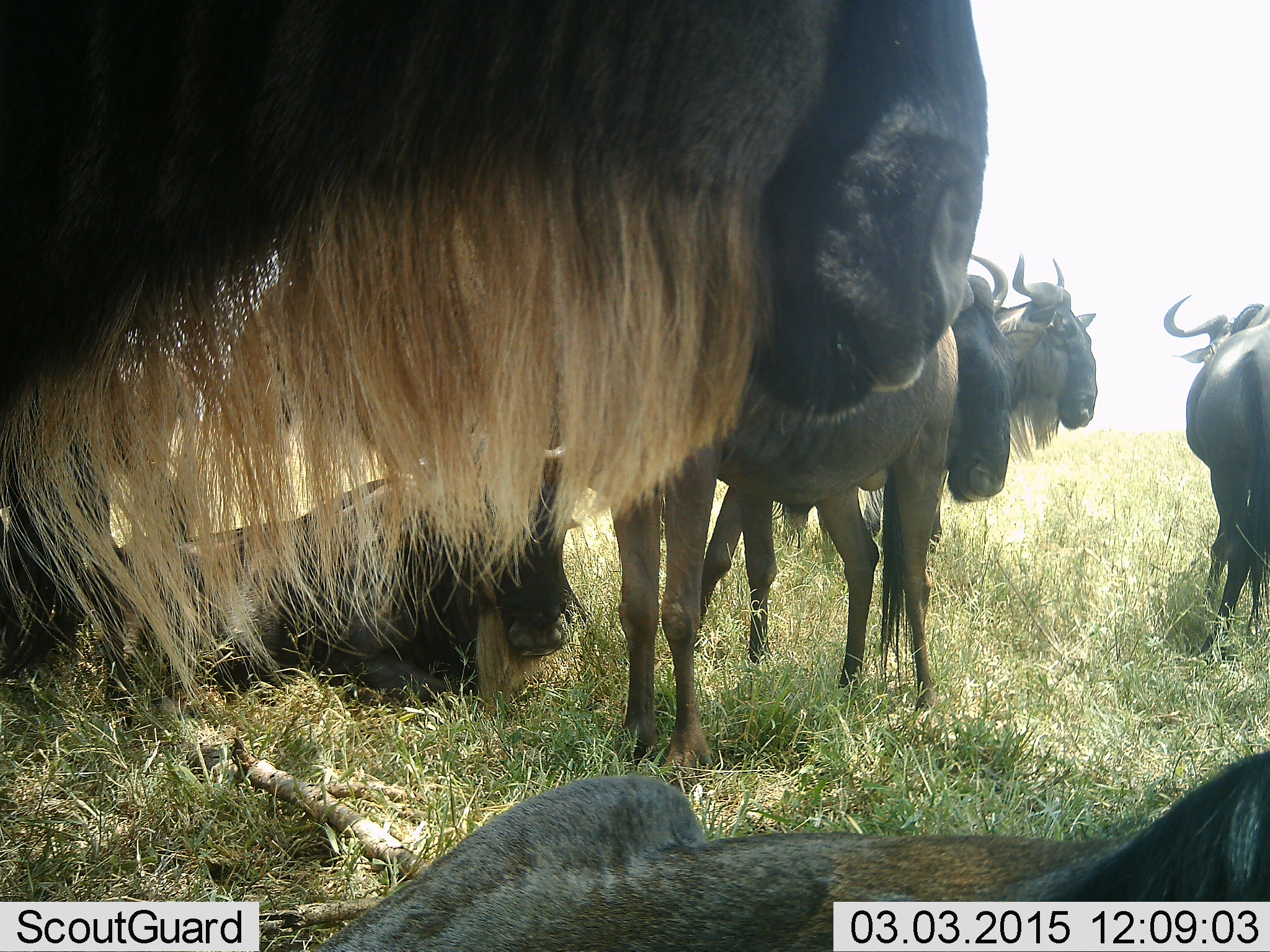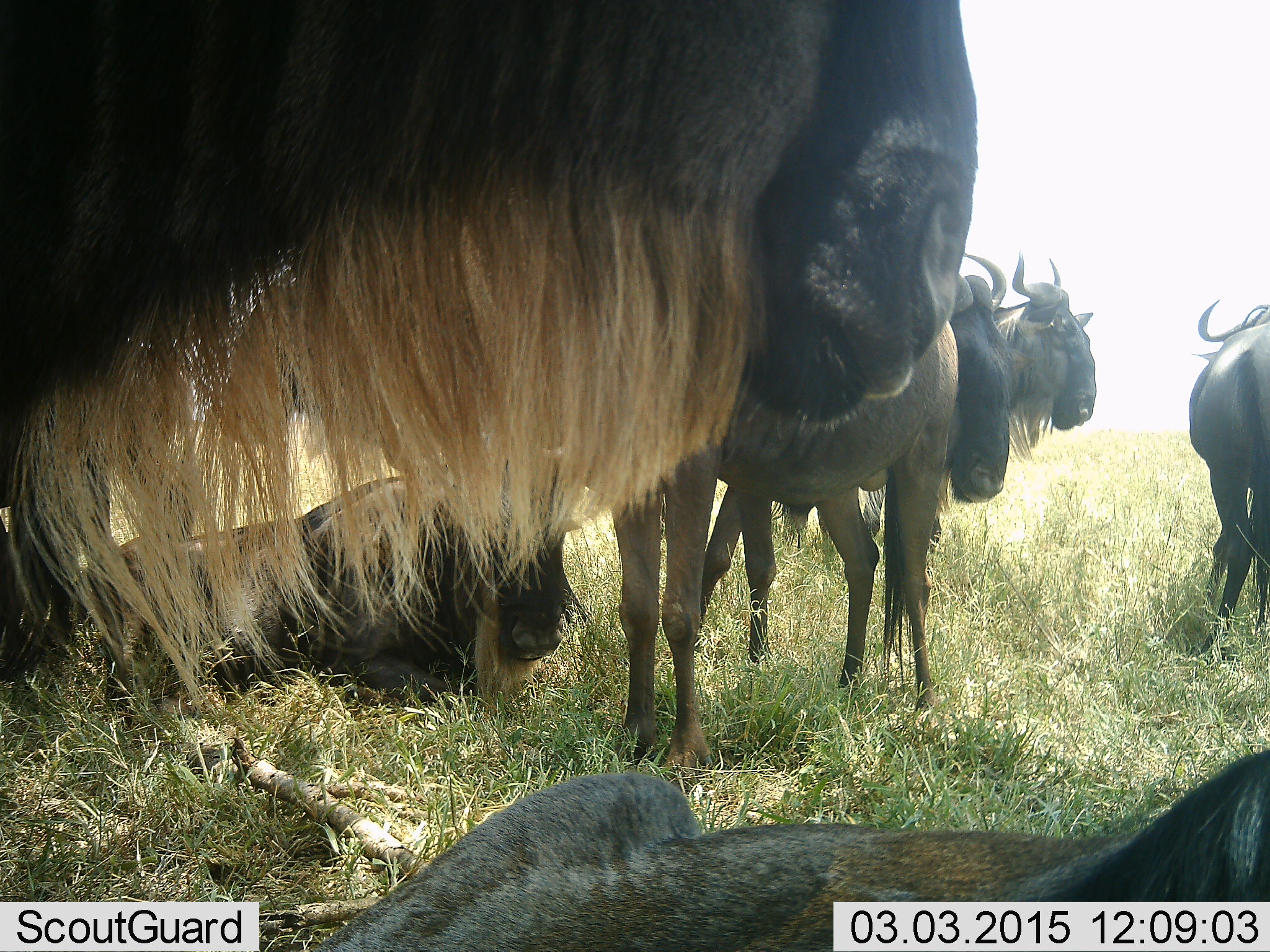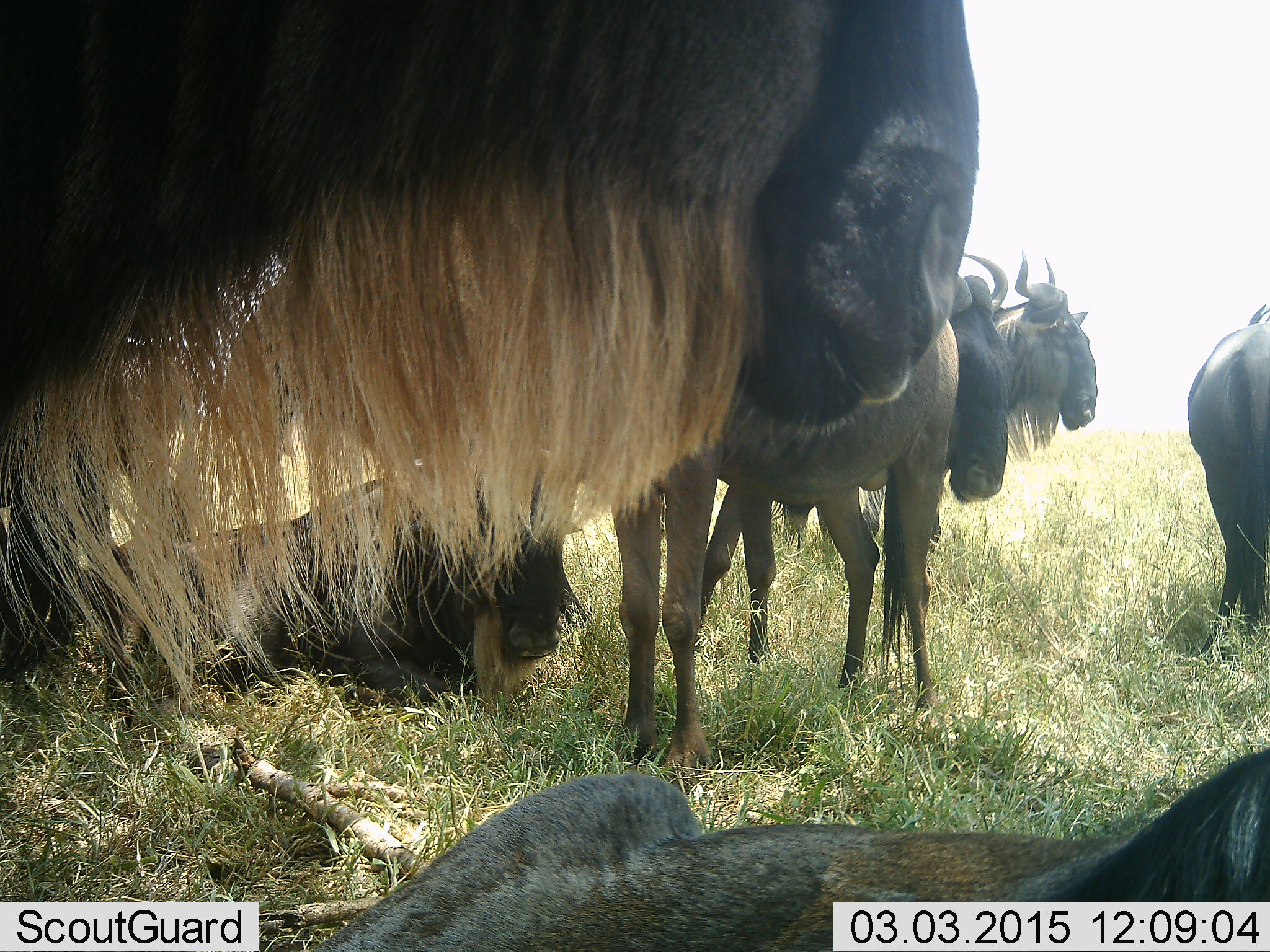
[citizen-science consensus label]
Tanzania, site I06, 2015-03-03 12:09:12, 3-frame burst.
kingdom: Animalia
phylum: Chordata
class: Mammalia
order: Artiodactyla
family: Bovidae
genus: Connochaetes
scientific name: Connochaetes taurinus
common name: blue wildebeest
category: wildebeest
Wildebeest (blue wildebeest) (Connochaetes taurinus), count 7. Behavior (volunteer vote fractions): standing 100%, resting 100%, moving 0%, interacting 10%. Young present (vote fraction): 0%. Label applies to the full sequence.